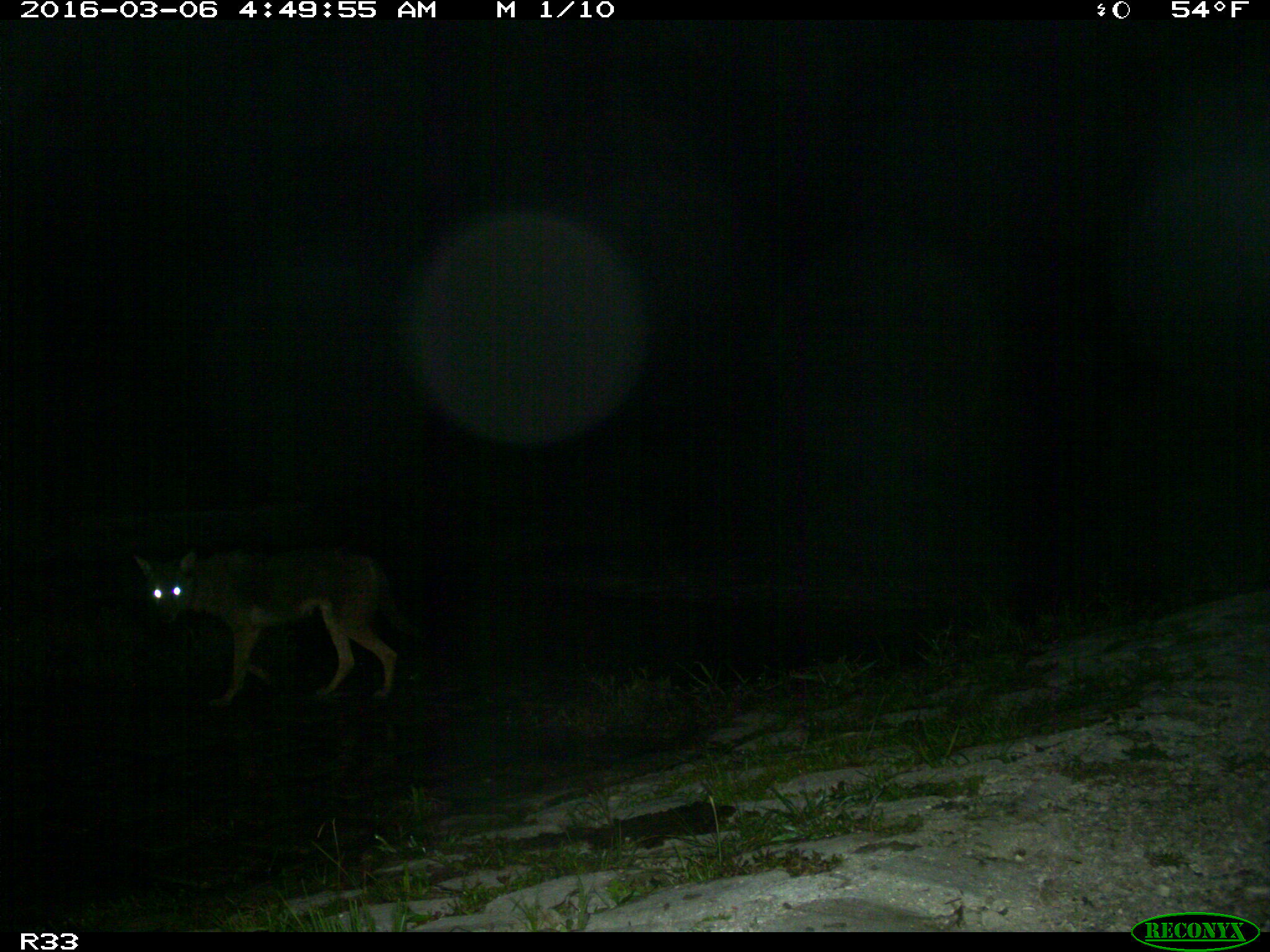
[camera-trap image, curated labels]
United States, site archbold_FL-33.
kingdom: Animalia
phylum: Chordata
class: Mammalia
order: Carnivora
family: Canidae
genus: Canis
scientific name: Canis latrans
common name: coyote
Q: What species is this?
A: Canis latrans (coyote).